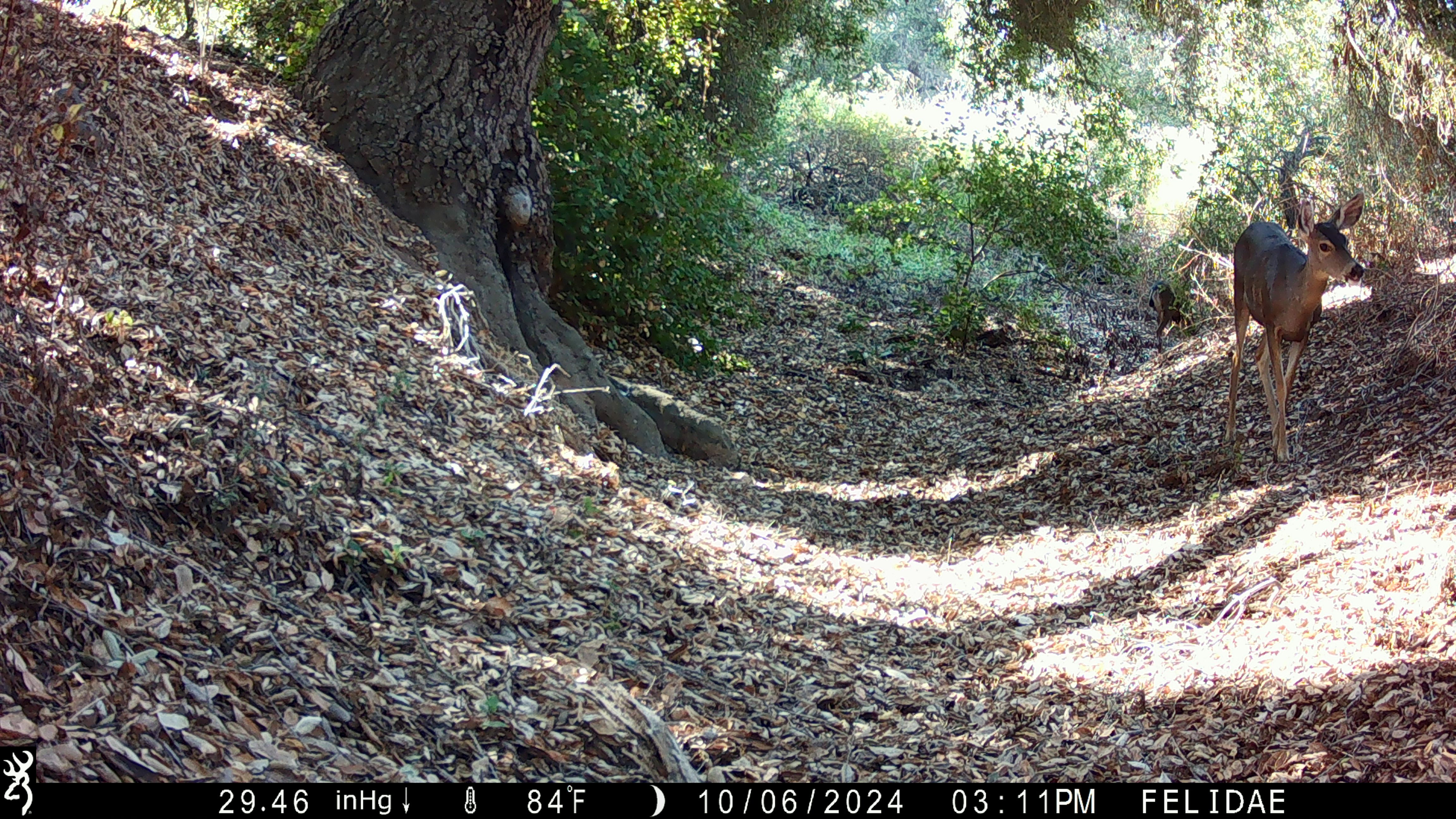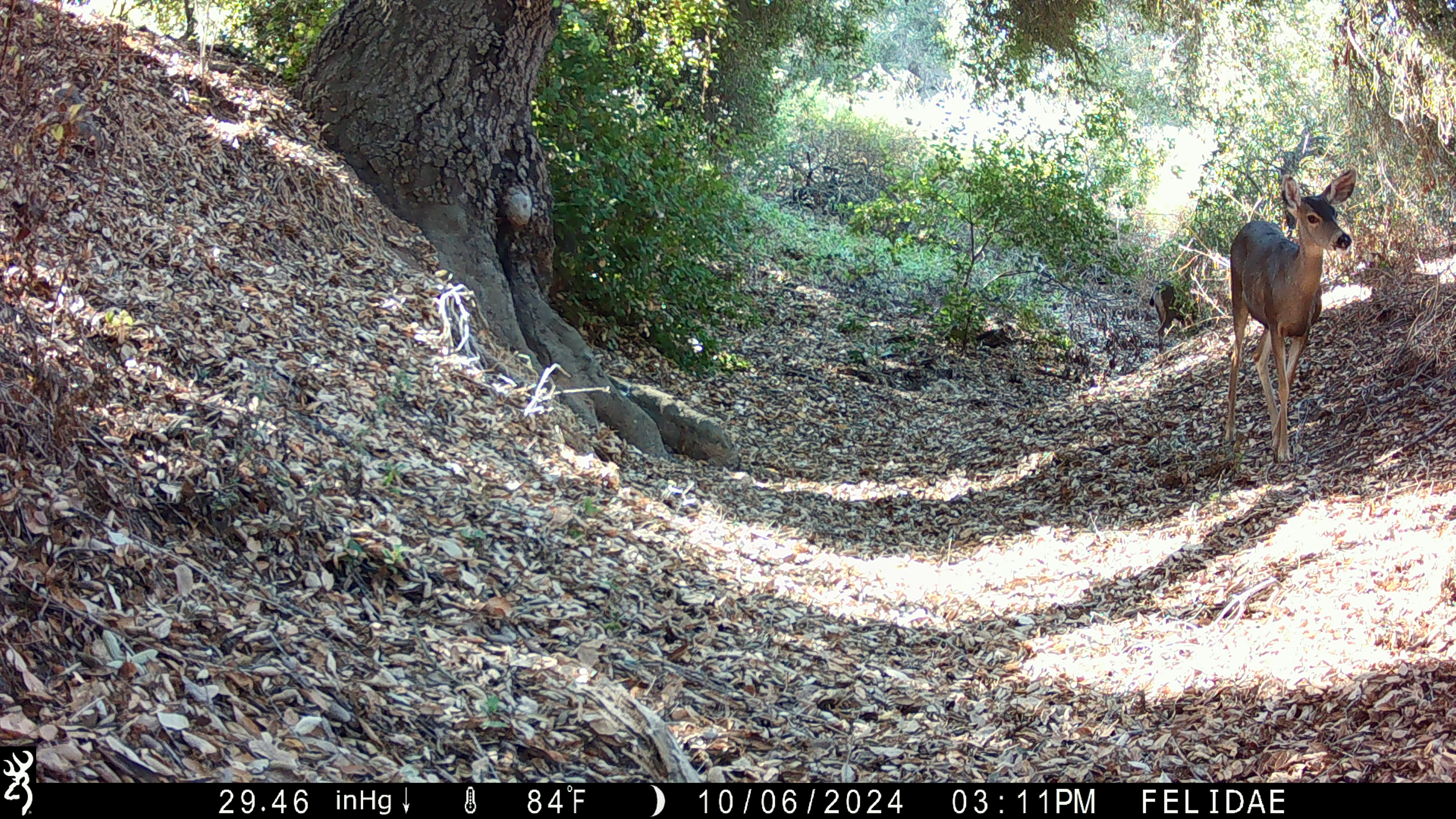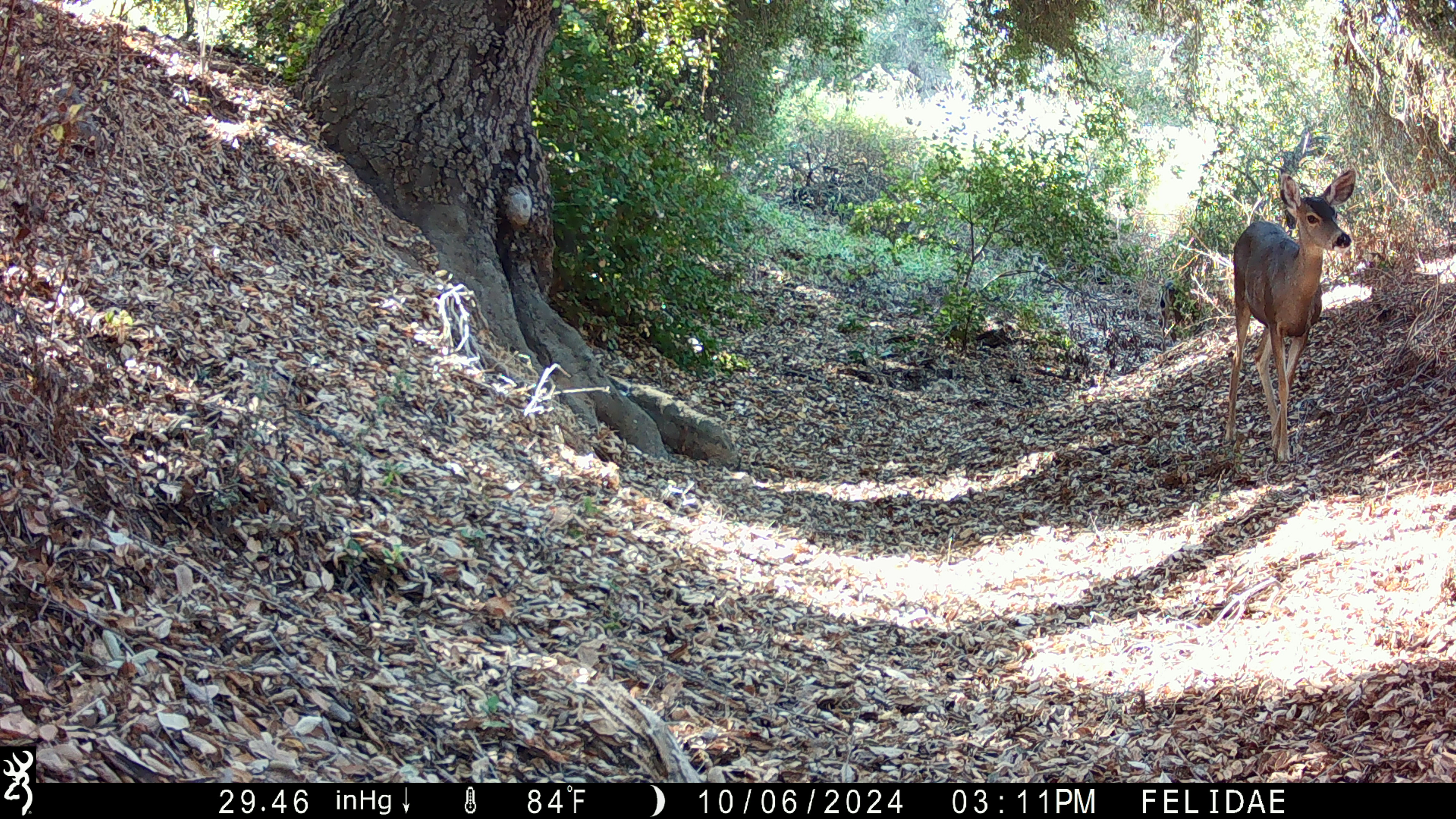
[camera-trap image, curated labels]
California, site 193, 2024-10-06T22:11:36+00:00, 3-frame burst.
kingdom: Animalia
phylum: Chordata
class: Mammalia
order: Artiodactyla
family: Cervidae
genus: Odocoileus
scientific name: Odocoileus hemionus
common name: mule deer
Mule deer (Odocoileus hemionus).